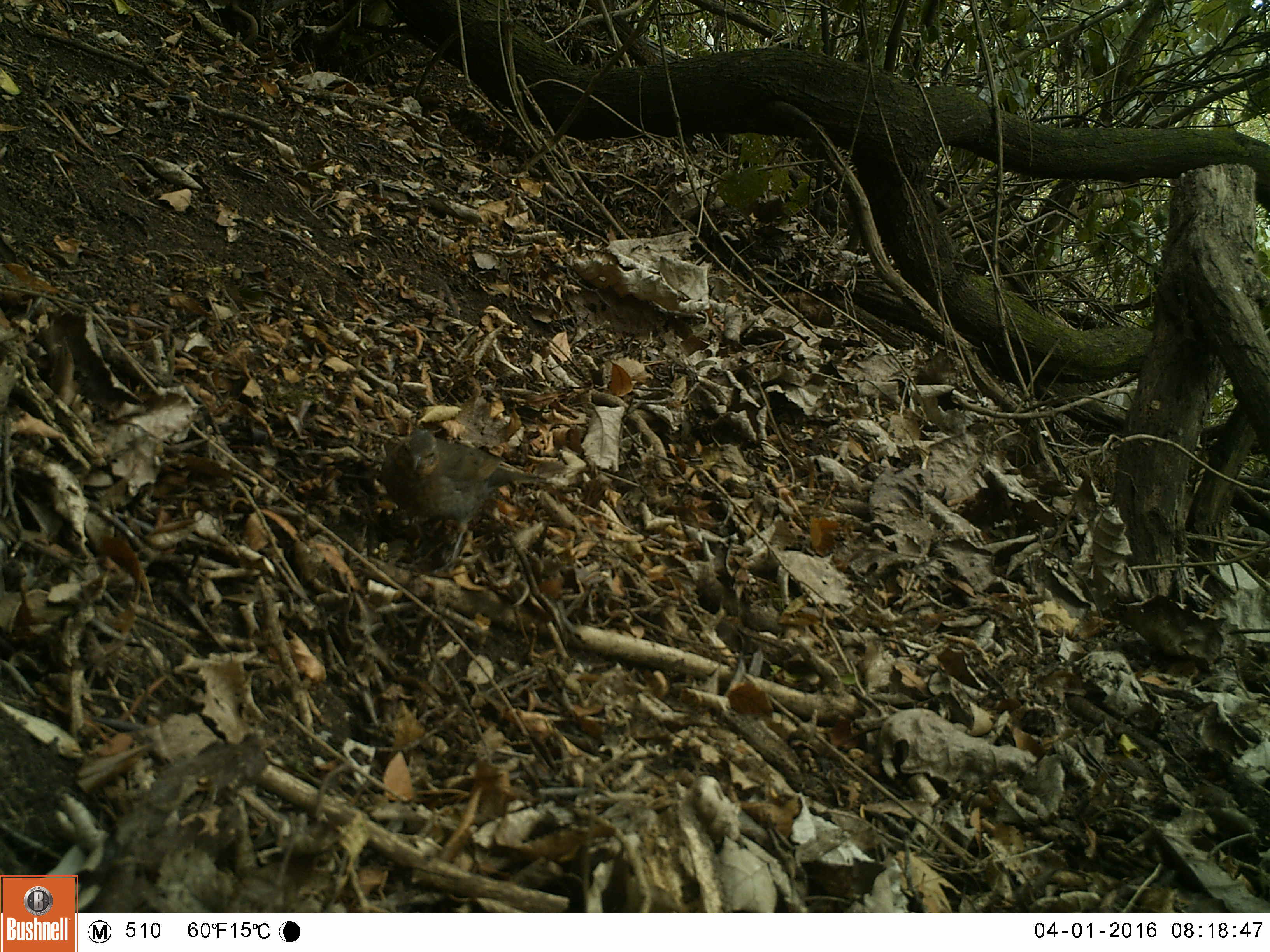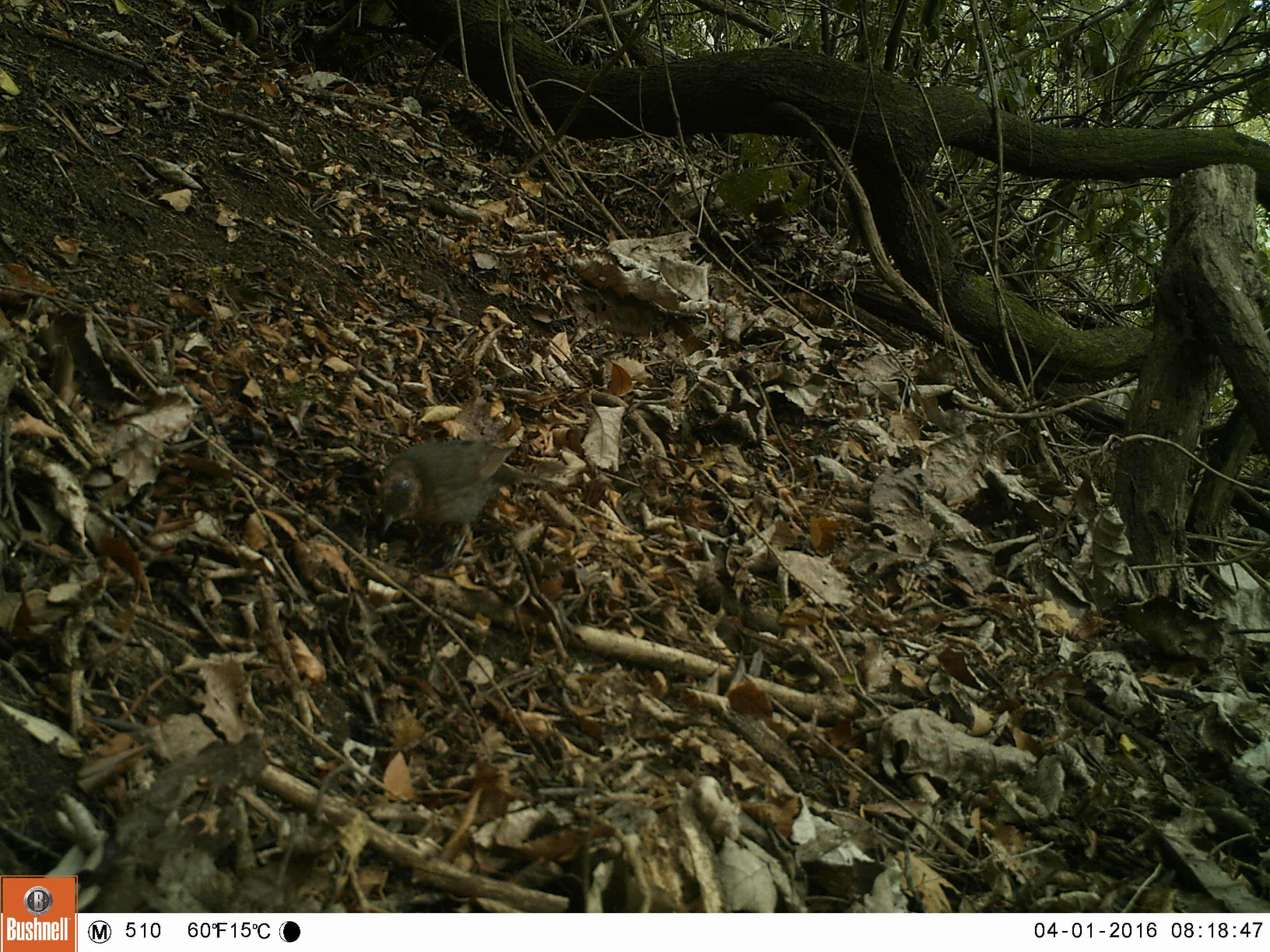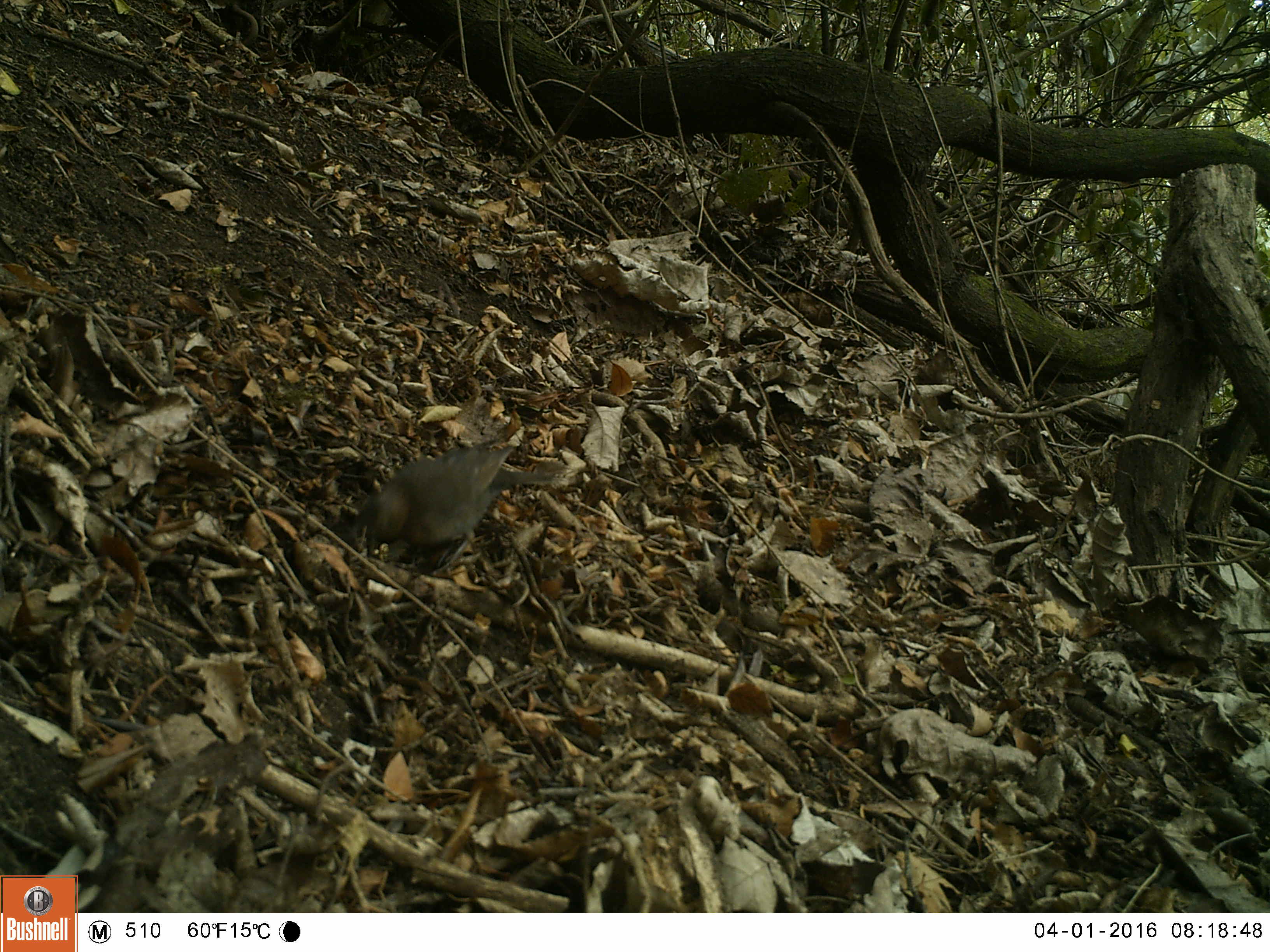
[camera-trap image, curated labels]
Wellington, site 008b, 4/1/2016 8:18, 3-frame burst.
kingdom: Animalia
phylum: Chordata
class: Aves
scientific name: Aves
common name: bird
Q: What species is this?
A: Bird (Aves).